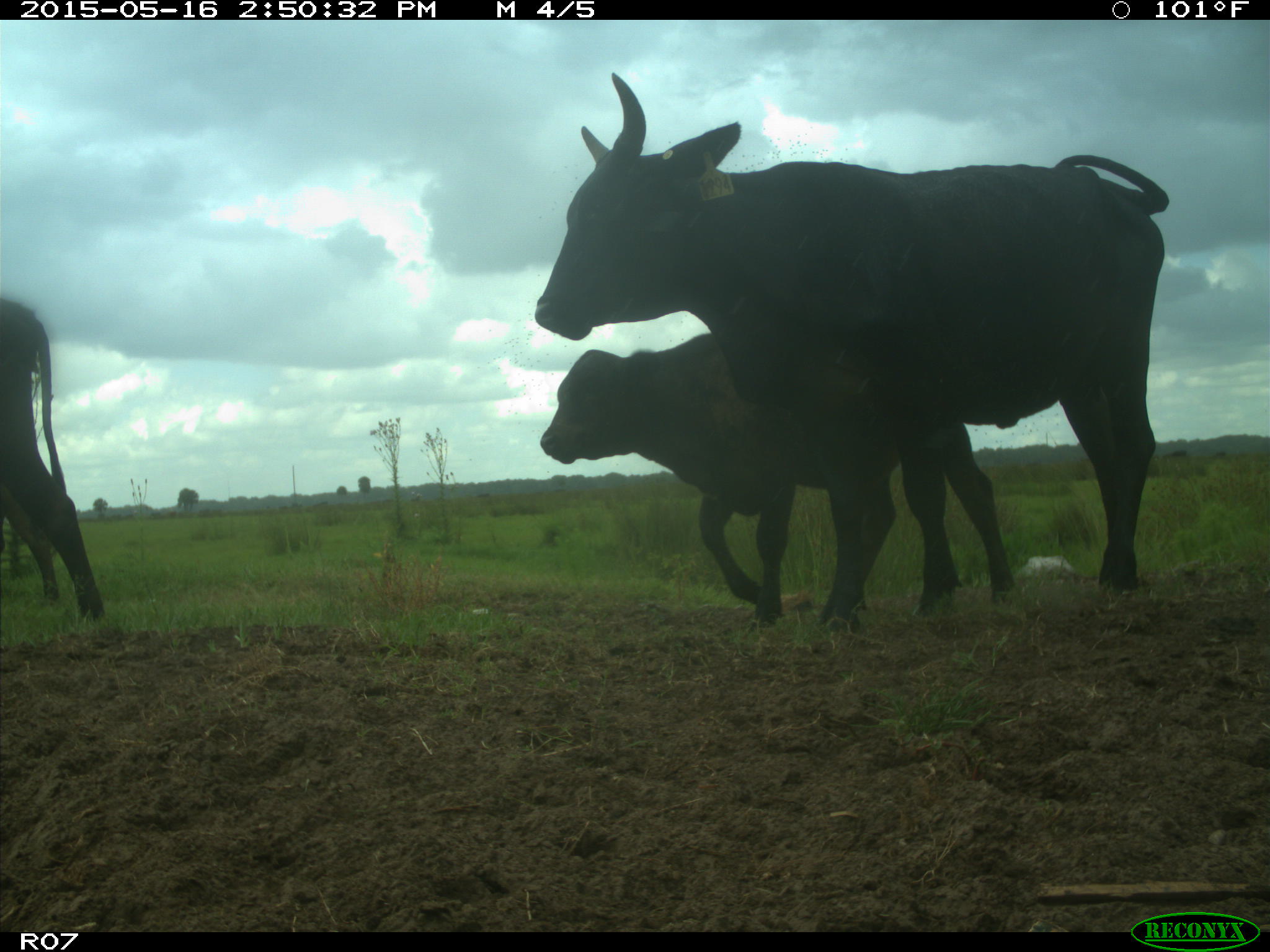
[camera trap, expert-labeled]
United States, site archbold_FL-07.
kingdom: Animalia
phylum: Chordata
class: Mammalia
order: Artiodactyla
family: Bovidae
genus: Bos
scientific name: Bos taurus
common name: domestic cow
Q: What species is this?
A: Bos taurus (domestic cow).